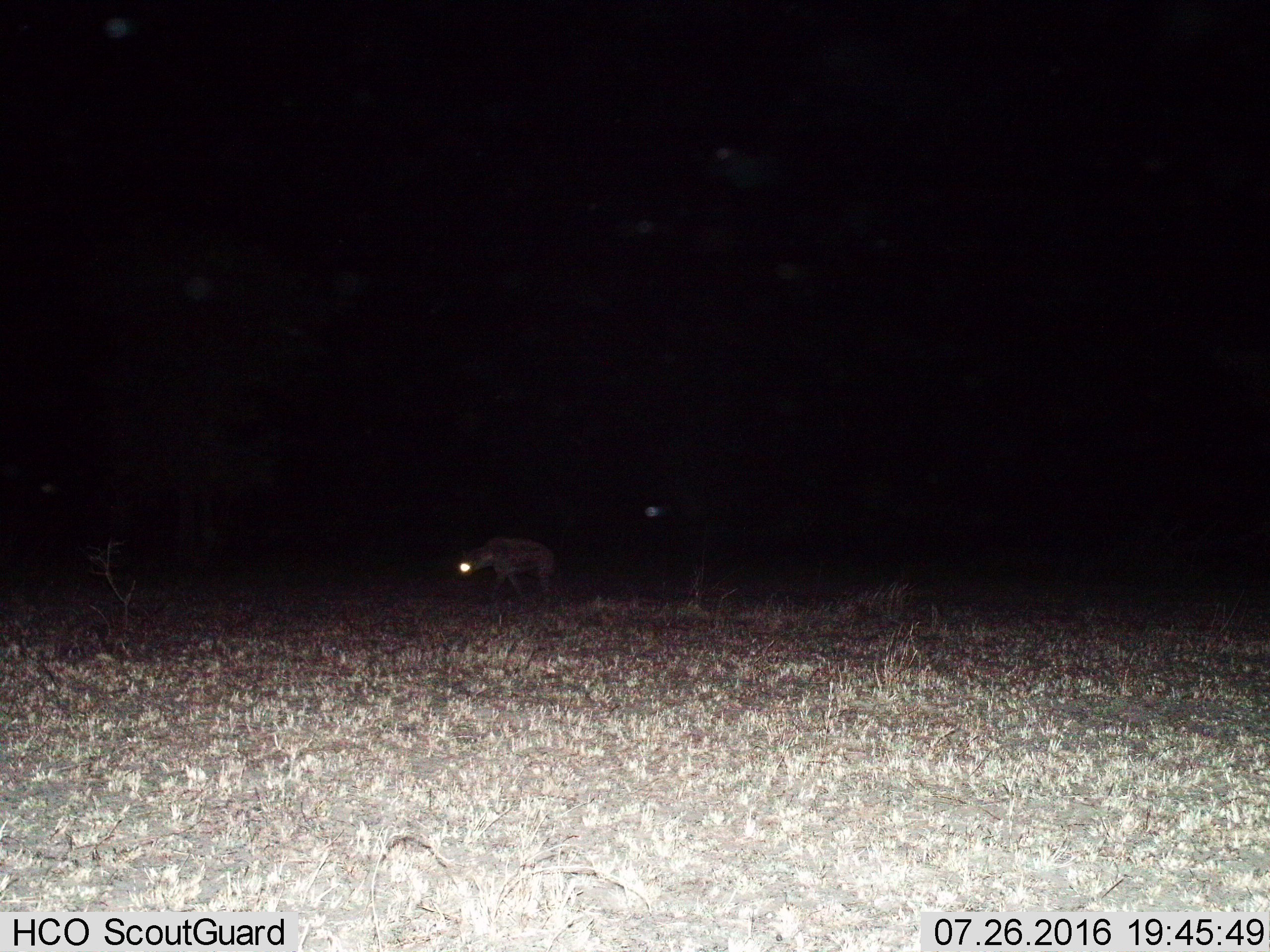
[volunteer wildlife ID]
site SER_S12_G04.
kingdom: Animalia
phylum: Chordata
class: Mammalia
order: Carnivora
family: Hyaenidae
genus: Crocuta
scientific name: Crocuta crocuta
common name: spotted hyena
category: hyenaspotted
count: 1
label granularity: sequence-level